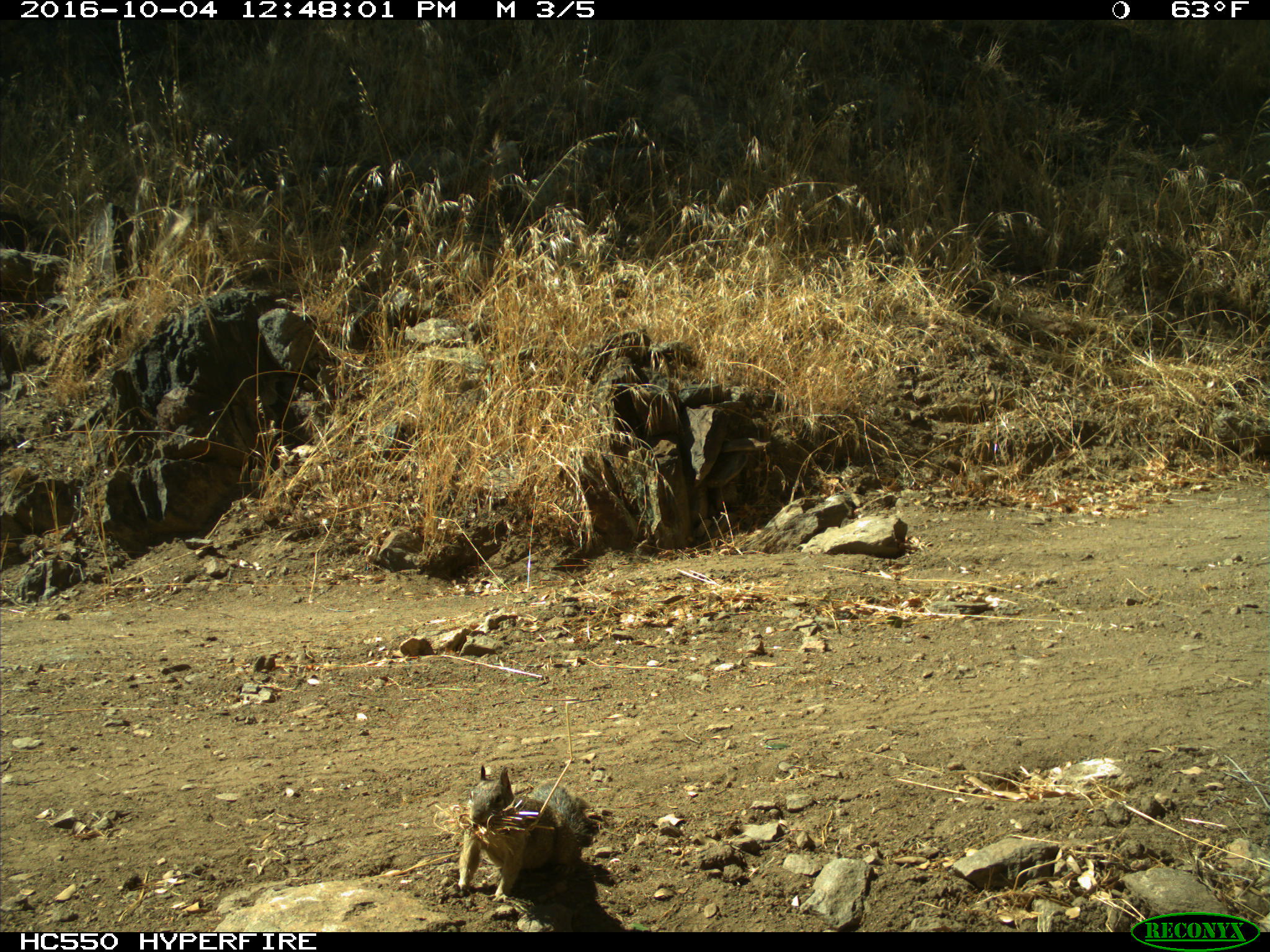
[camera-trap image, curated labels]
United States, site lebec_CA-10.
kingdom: Animalia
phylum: Chordata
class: Mammalia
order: Rodentia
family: Sciuridae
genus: Otospermophilus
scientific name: Otospermophilus beecheyi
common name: california ground squirrel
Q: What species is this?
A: Otospermophilus beecheyi (california ground squirrel).